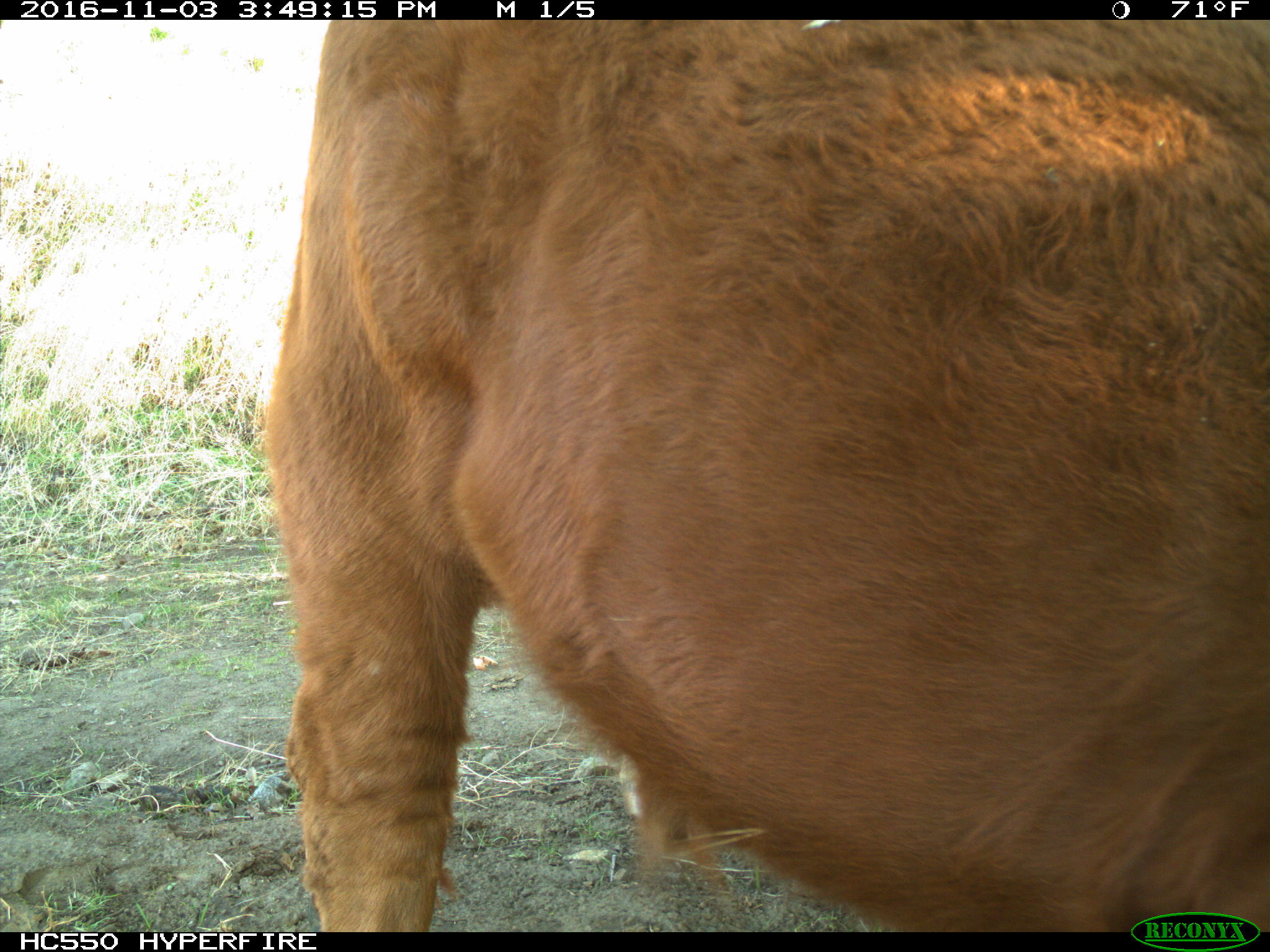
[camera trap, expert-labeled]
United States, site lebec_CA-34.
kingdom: Animalia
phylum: Chordata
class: Mammalia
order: Artiodactyla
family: Bovidae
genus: Bos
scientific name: Bos taurus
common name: domestic cow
Bos taurus (domestic cow).